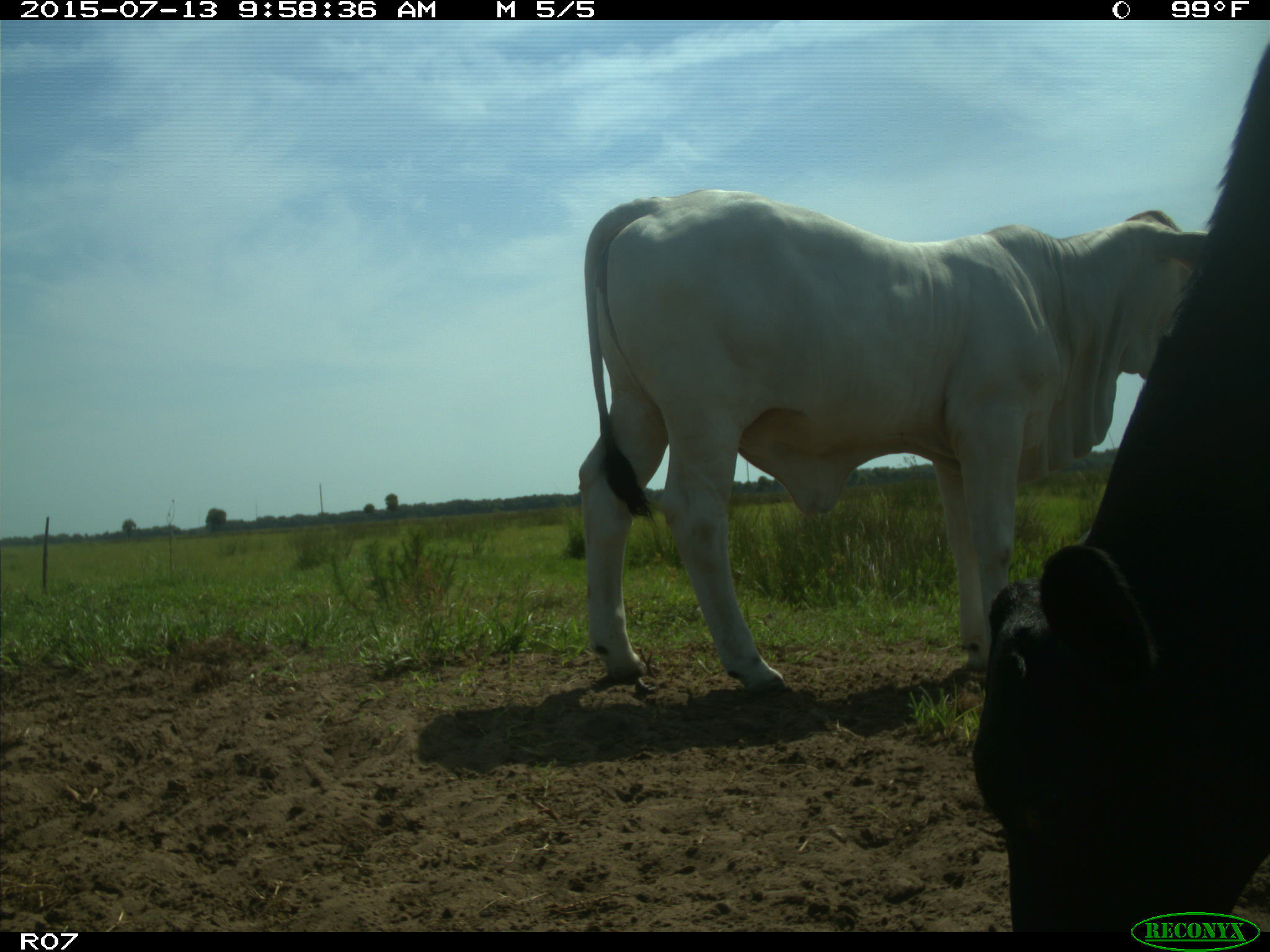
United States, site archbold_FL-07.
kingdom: Animalia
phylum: Chordata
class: Mammalia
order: Artiodactyla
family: Bovidae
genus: Bos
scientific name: Bos taurus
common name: domestic cow